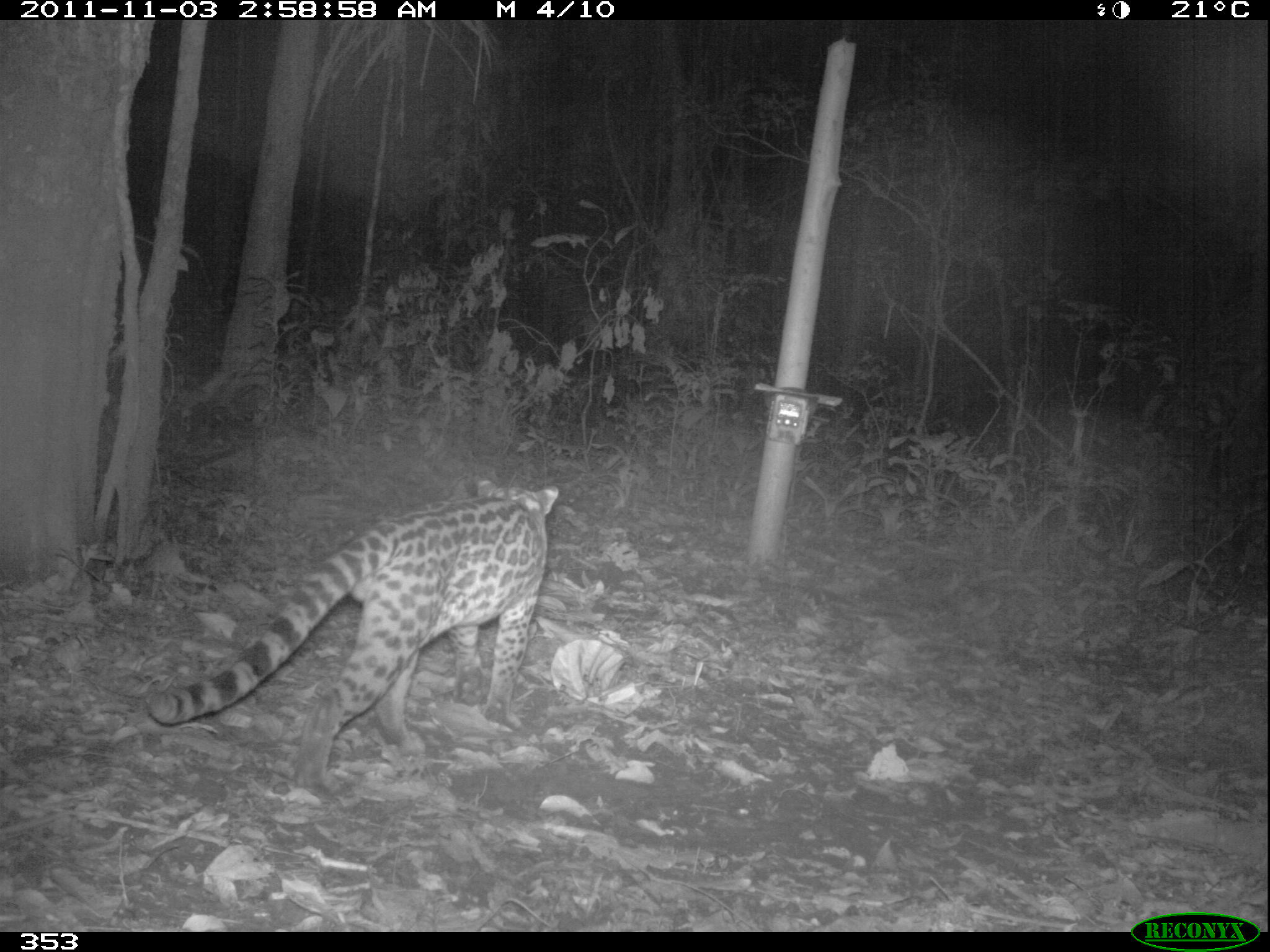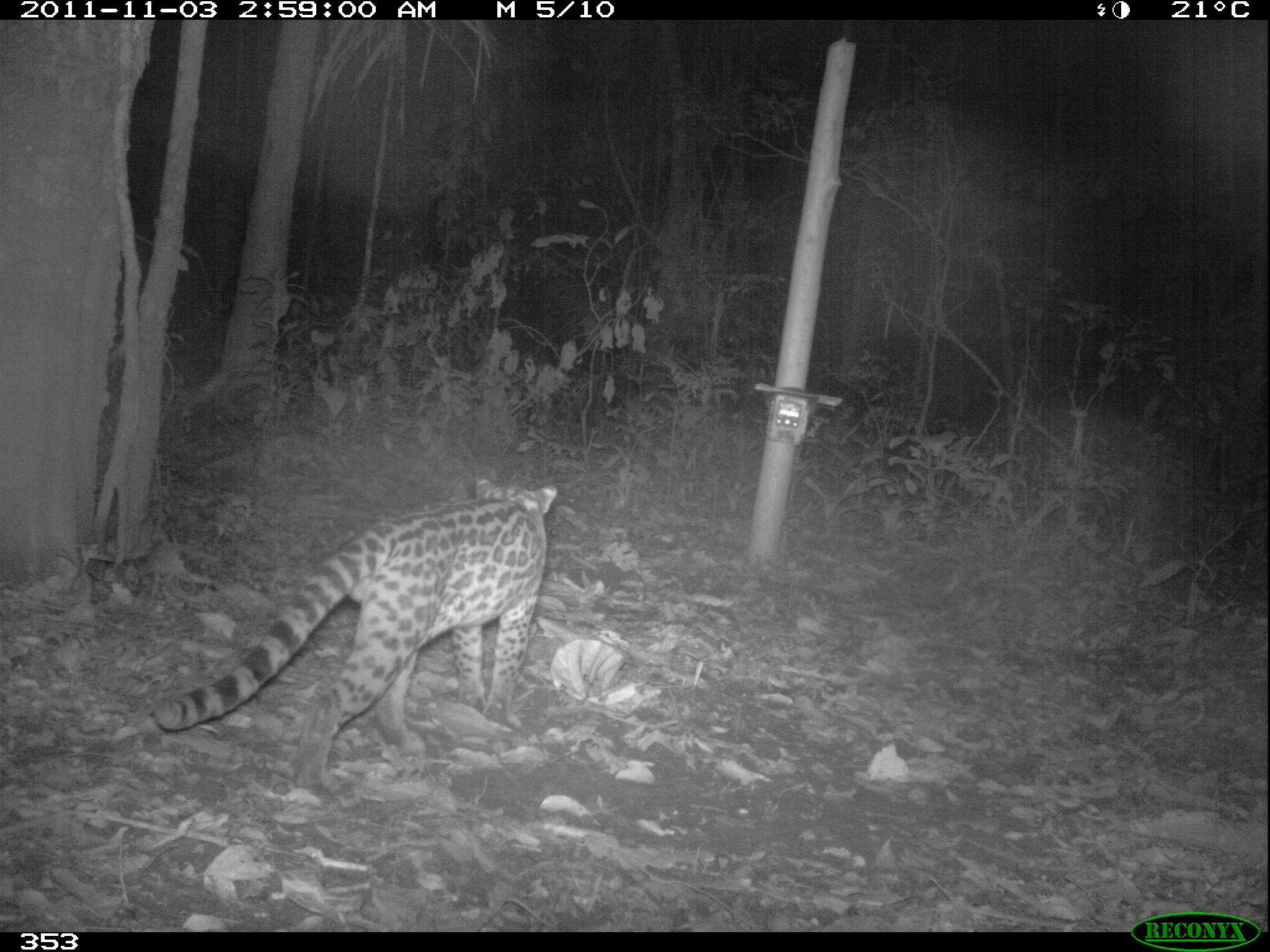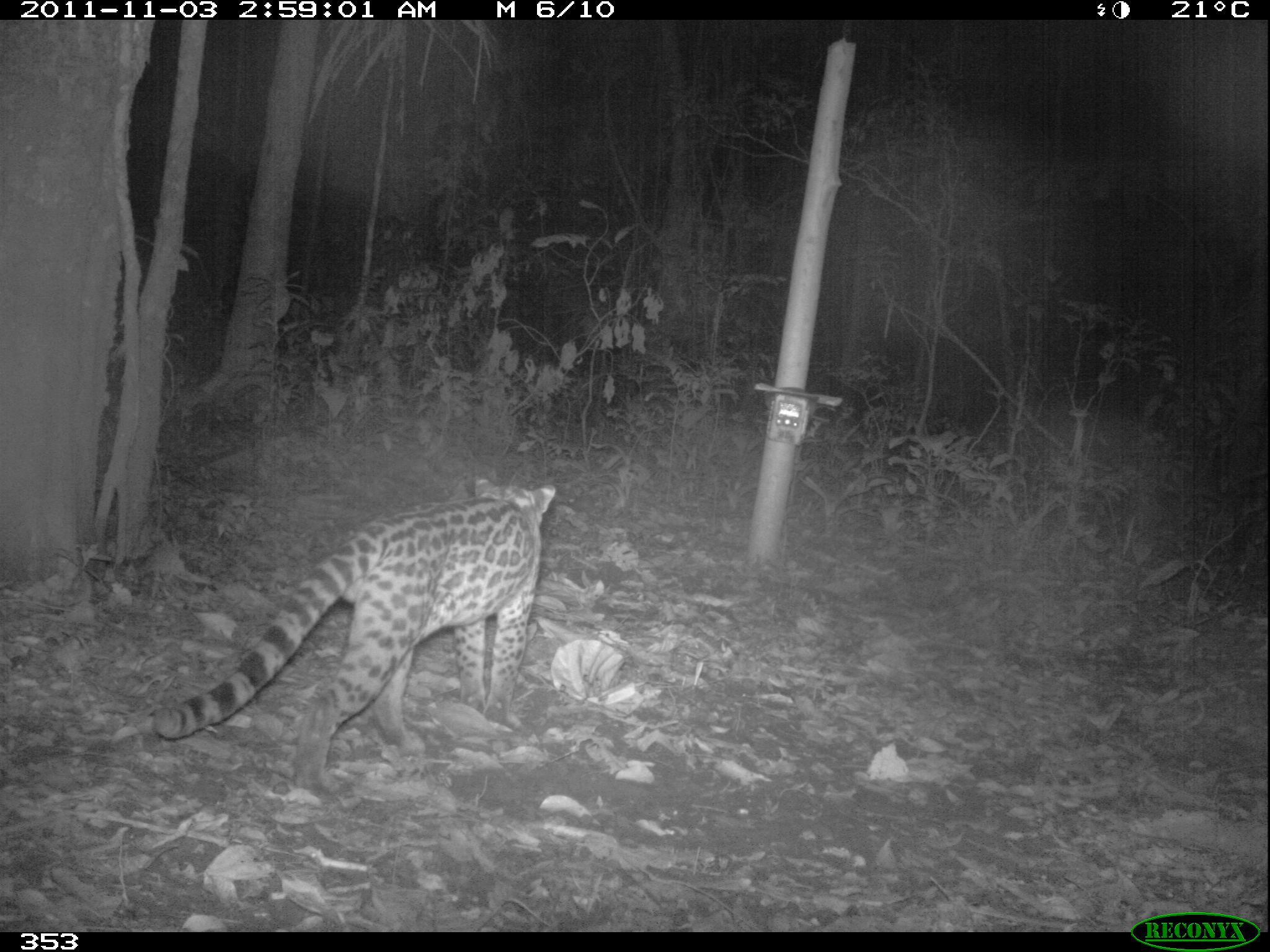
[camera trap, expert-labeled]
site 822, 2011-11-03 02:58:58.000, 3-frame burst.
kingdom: Animalia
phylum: Chordata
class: Mammalia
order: Carnivora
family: Felidae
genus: Leopardus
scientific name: Leopardus pardalis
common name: ocelot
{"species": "Leopardus pardalis (ocelot)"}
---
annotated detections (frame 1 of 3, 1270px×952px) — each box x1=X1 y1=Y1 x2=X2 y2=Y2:
leopardus pardalis: x1=145 y1=476 x2=558 y2=785